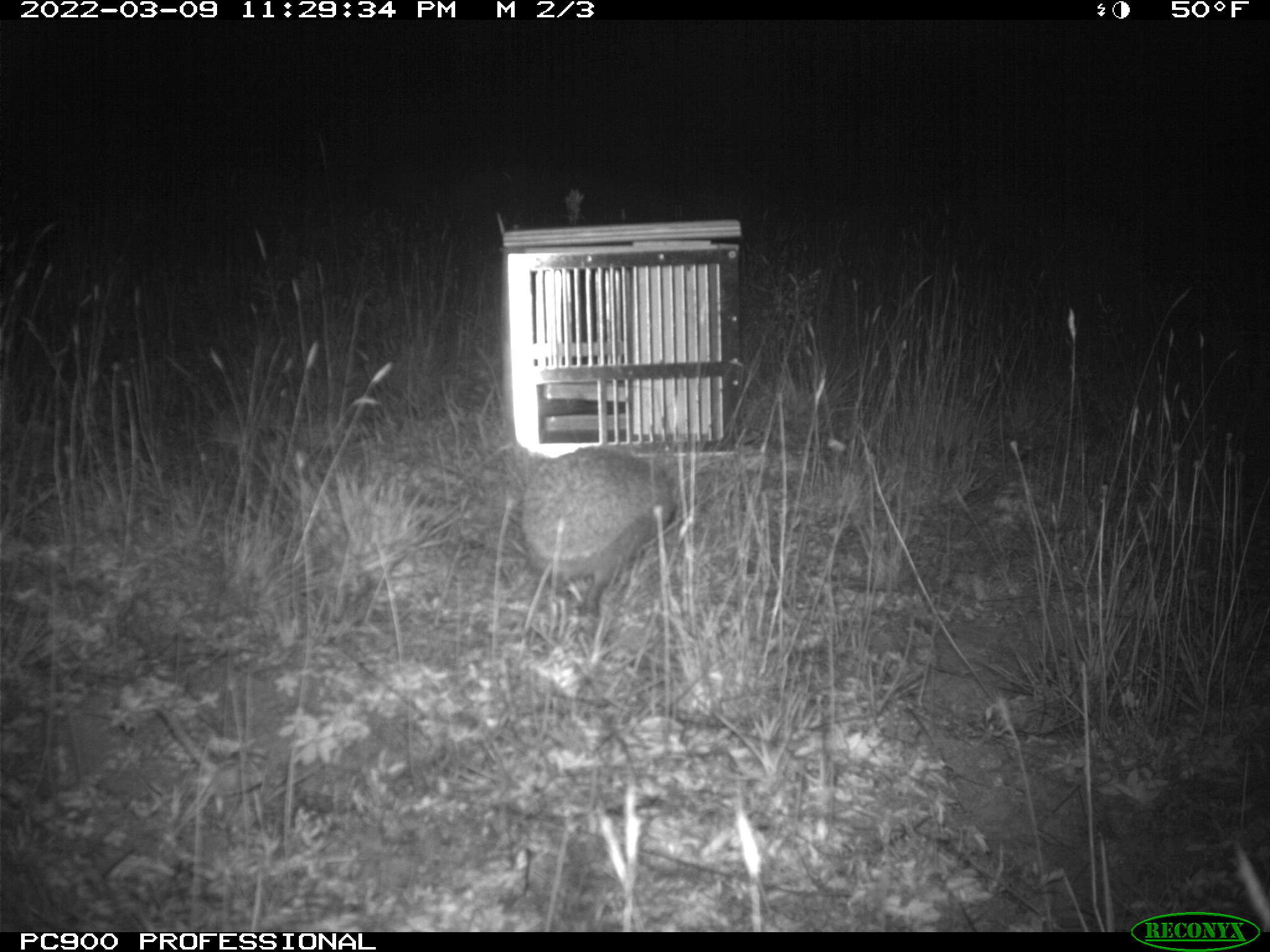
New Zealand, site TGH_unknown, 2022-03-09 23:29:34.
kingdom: Animalia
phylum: Chordata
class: Mammalia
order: Eulipotyphla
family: Erinaceidae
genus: Erinaceus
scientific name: Erinaceus europaeus europaeus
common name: european hedgehog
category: hedgehog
Hedgehog (european hedgehog) (Erinaceus europaeus europaeus).